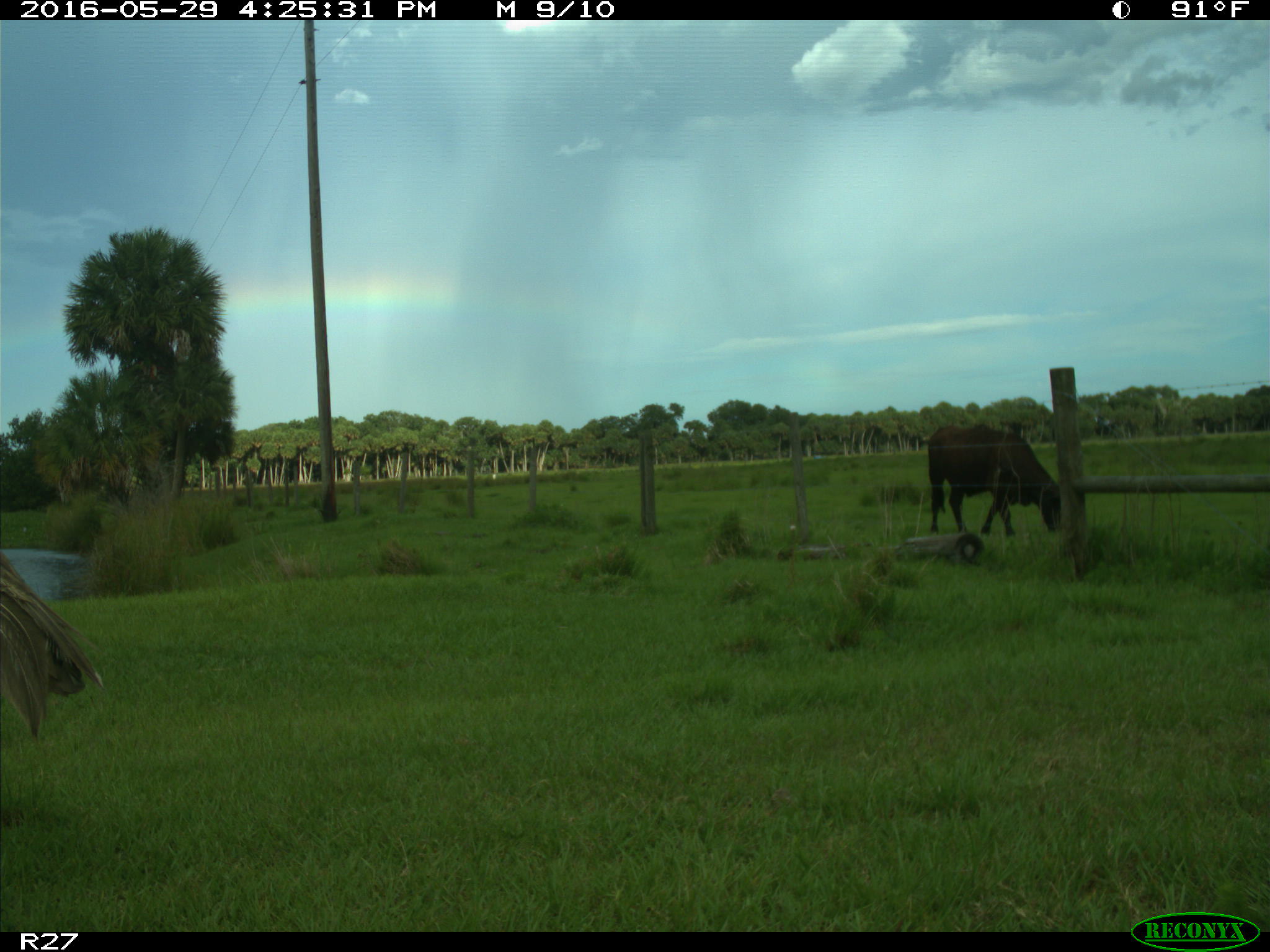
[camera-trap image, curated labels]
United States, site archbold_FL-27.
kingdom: Animalia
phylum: Chordata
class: Mammalia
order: Artiodactyla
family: Bovidae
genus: Bos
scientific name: Bos taurus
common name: domestic cow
Bos taurus (domestic cow).